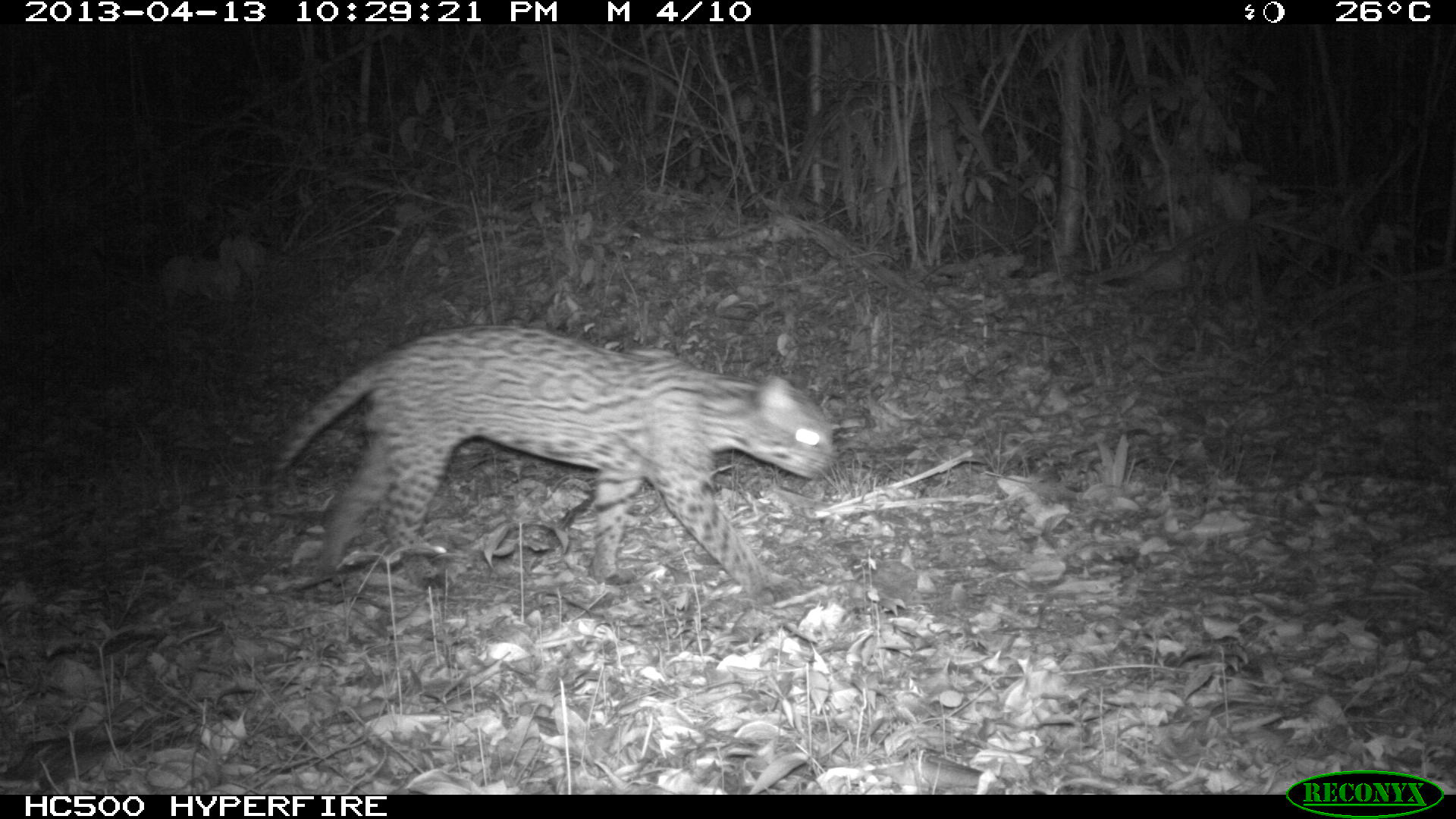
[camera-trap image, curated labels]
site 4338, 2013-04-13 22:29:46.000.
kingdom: Animalia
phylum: Chordata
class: Mammalia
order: Carnivora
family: Felidae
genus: Leopardus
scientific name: Leopardus pardalis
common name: ocelot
Leopardus pardalis (ocelot), count 1, sex male.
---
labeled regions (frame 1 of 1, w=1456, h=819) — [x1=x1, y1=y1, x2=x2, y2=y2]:
leopardus pardalis: [x1=262, y1=319, x2=839, y2=607]